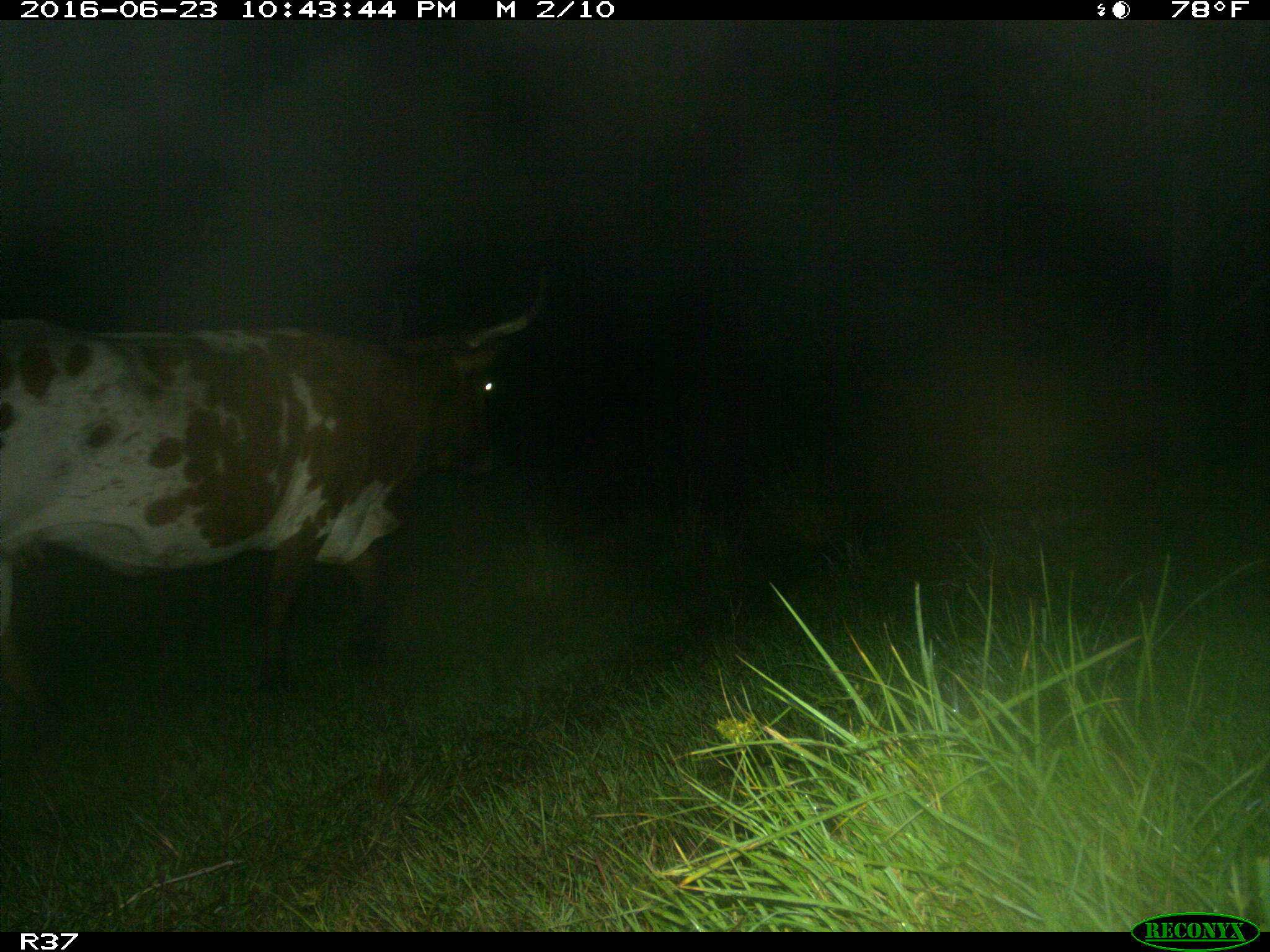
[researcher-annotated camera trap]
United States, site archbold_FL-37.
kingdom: Animalia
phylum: Chordata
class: Mammalia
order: Artiodactyla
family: Bovidae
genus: Bos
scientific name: Bos taurus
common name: domestic cow